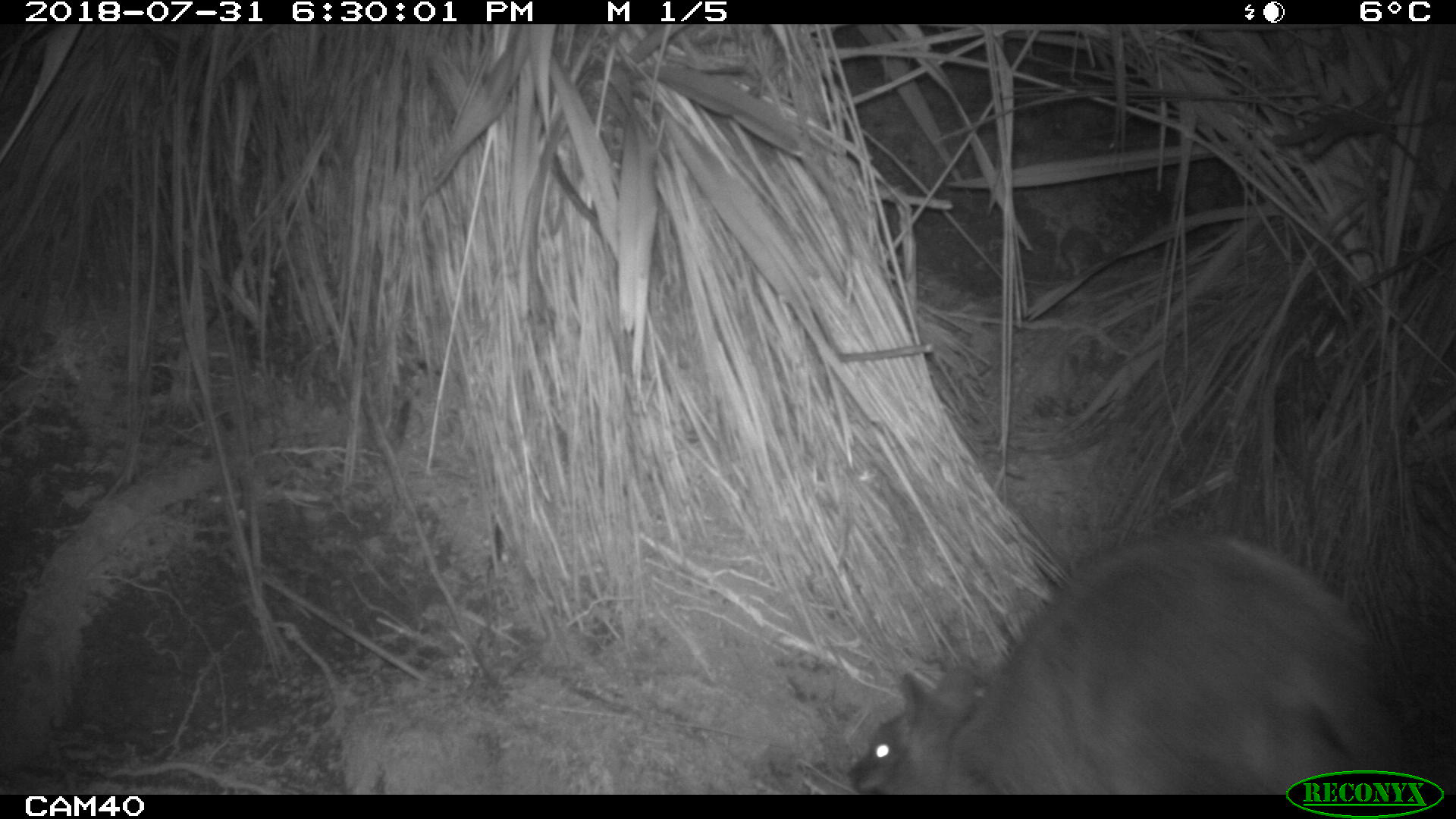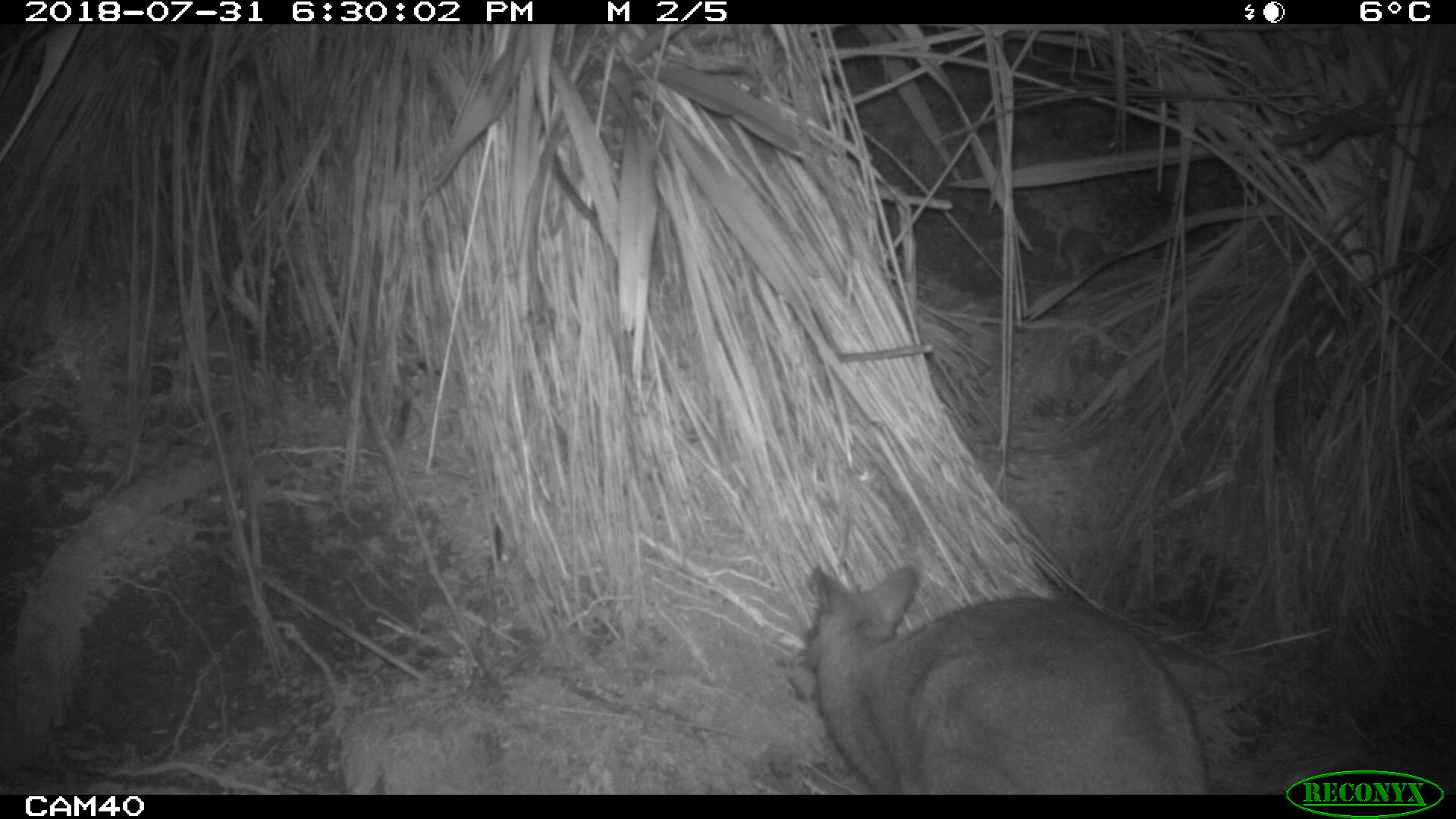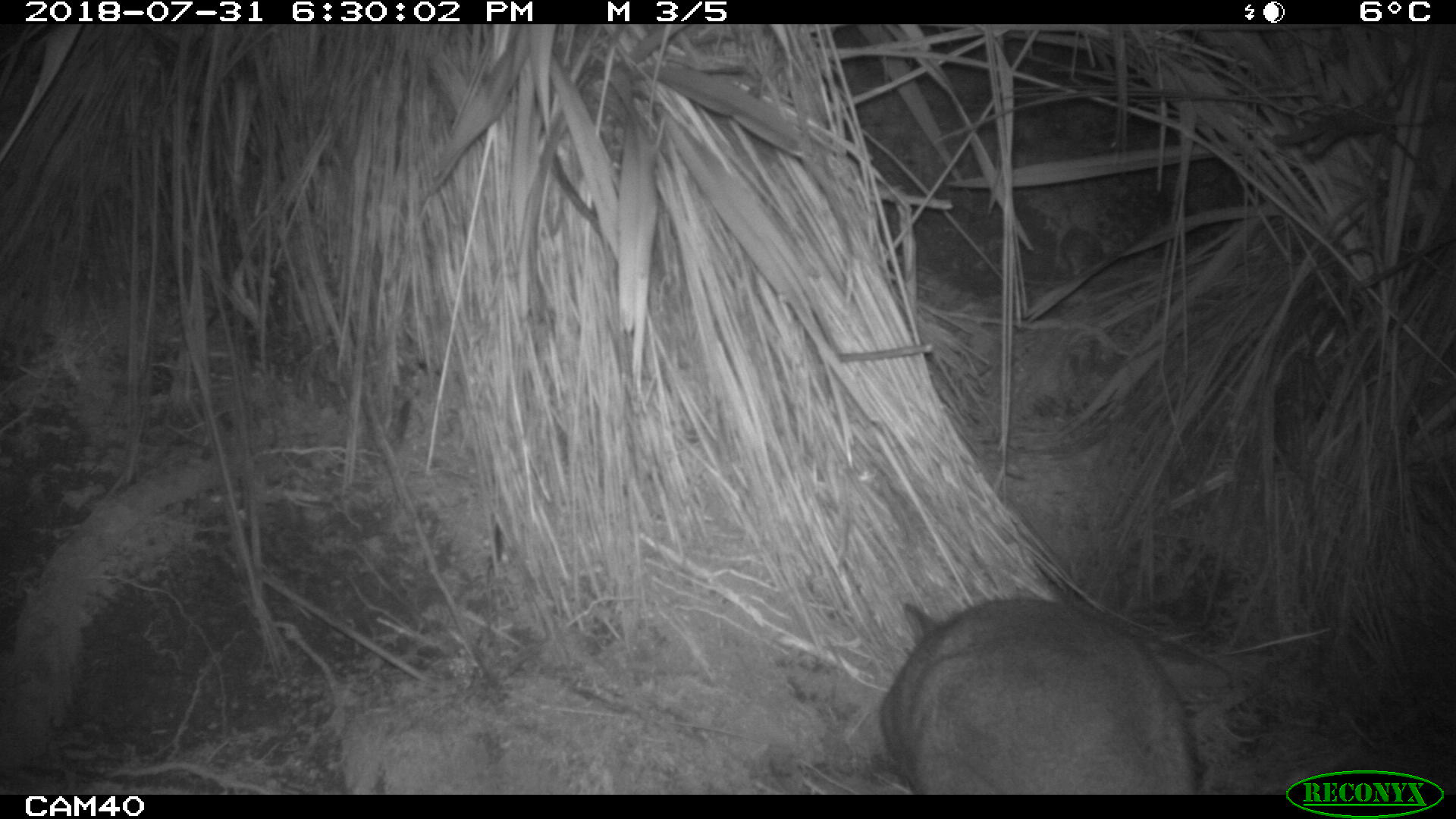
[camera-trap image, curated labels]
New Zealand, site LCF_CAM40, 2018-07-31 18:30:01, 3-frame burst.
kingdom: Animalia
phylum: Chordata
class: Mammalia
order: Diprotodontia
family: Macropodidae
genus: Notamacropus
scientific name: Notamacropus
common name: wallaby